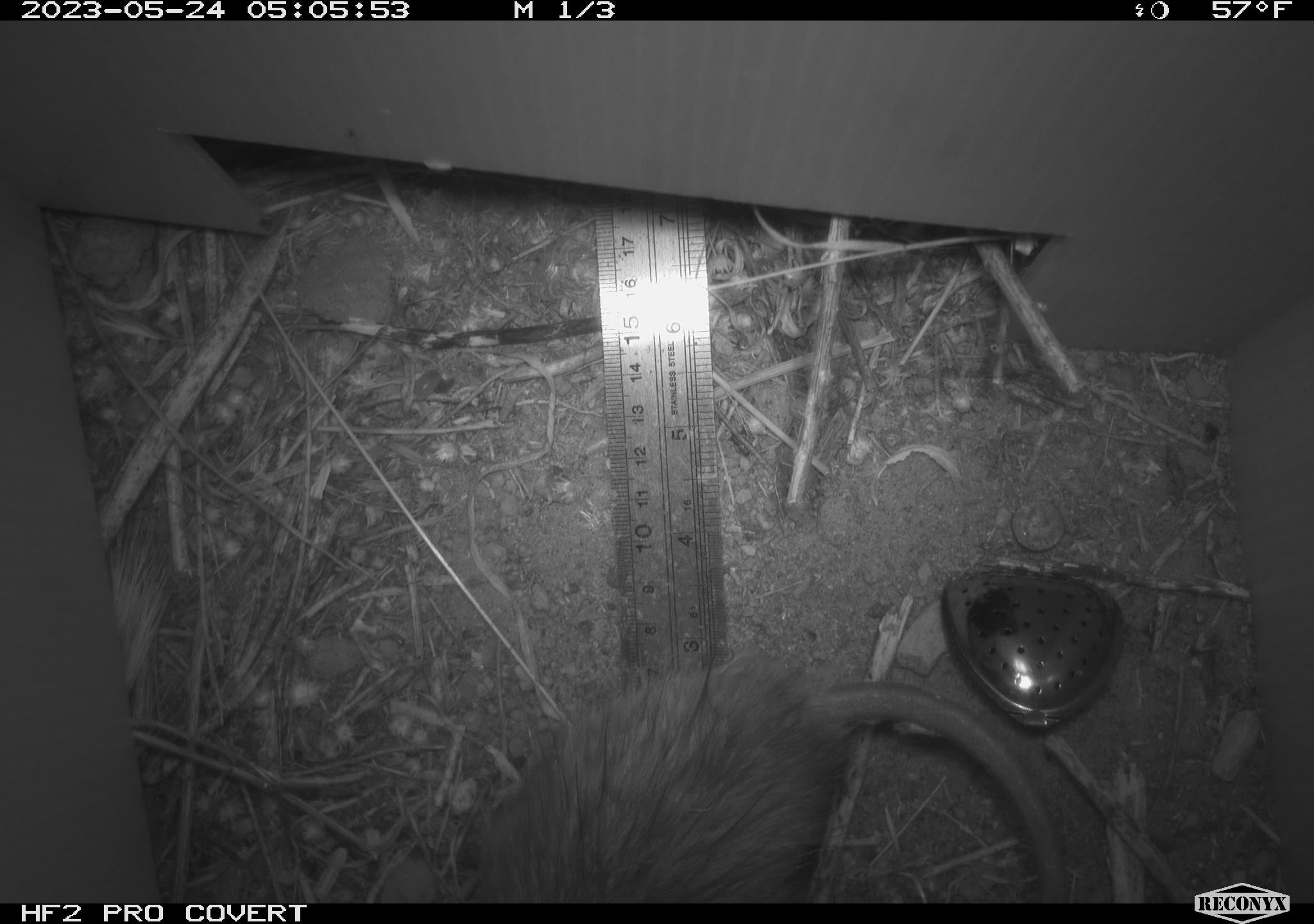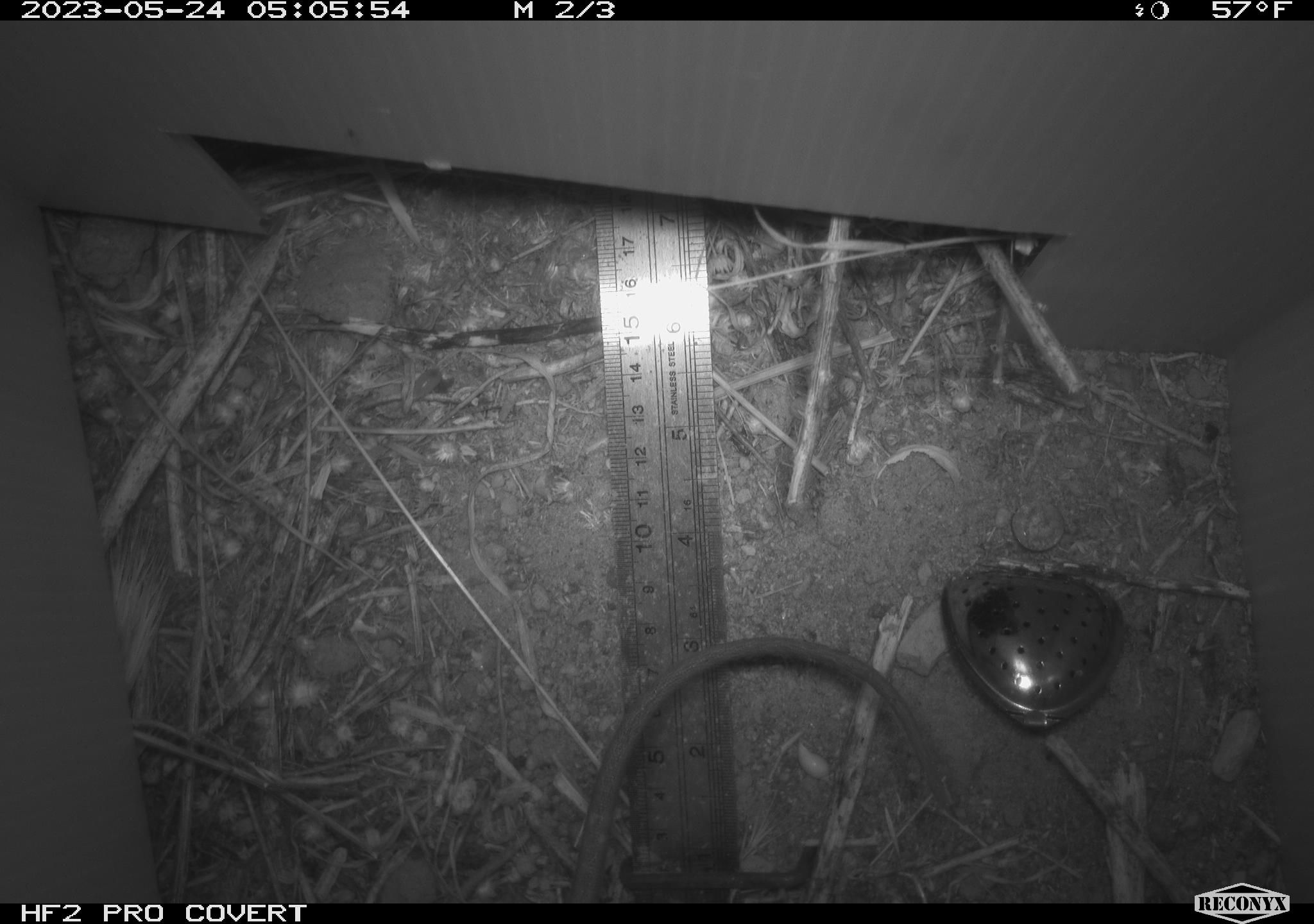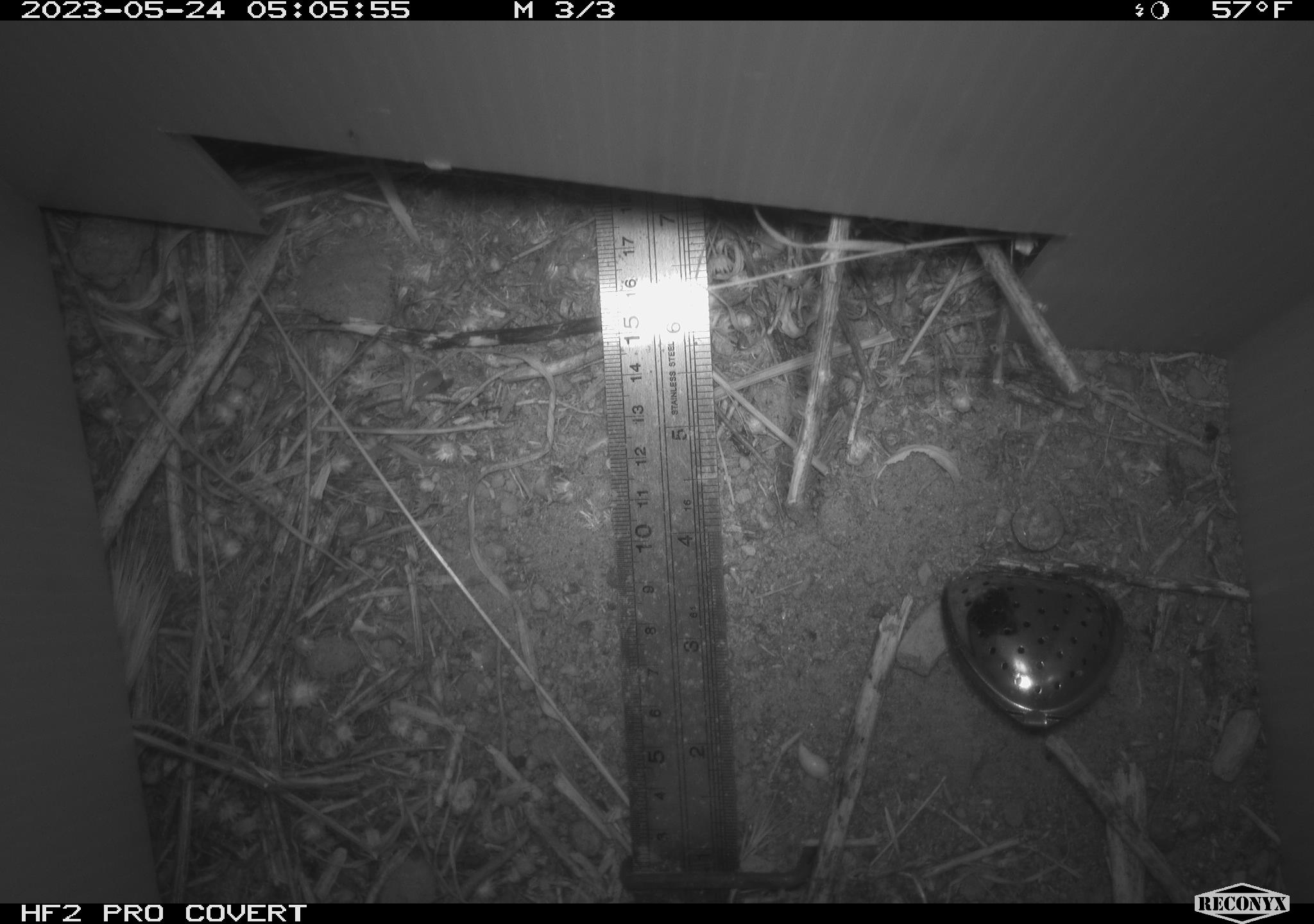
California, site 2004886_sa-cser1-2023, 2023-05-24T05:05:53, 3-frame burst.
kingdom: Animalia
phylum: Chordata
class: Mammalia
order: Rodentia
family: Muridae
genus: Rattus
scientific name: Rattus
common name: rat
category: rattus species